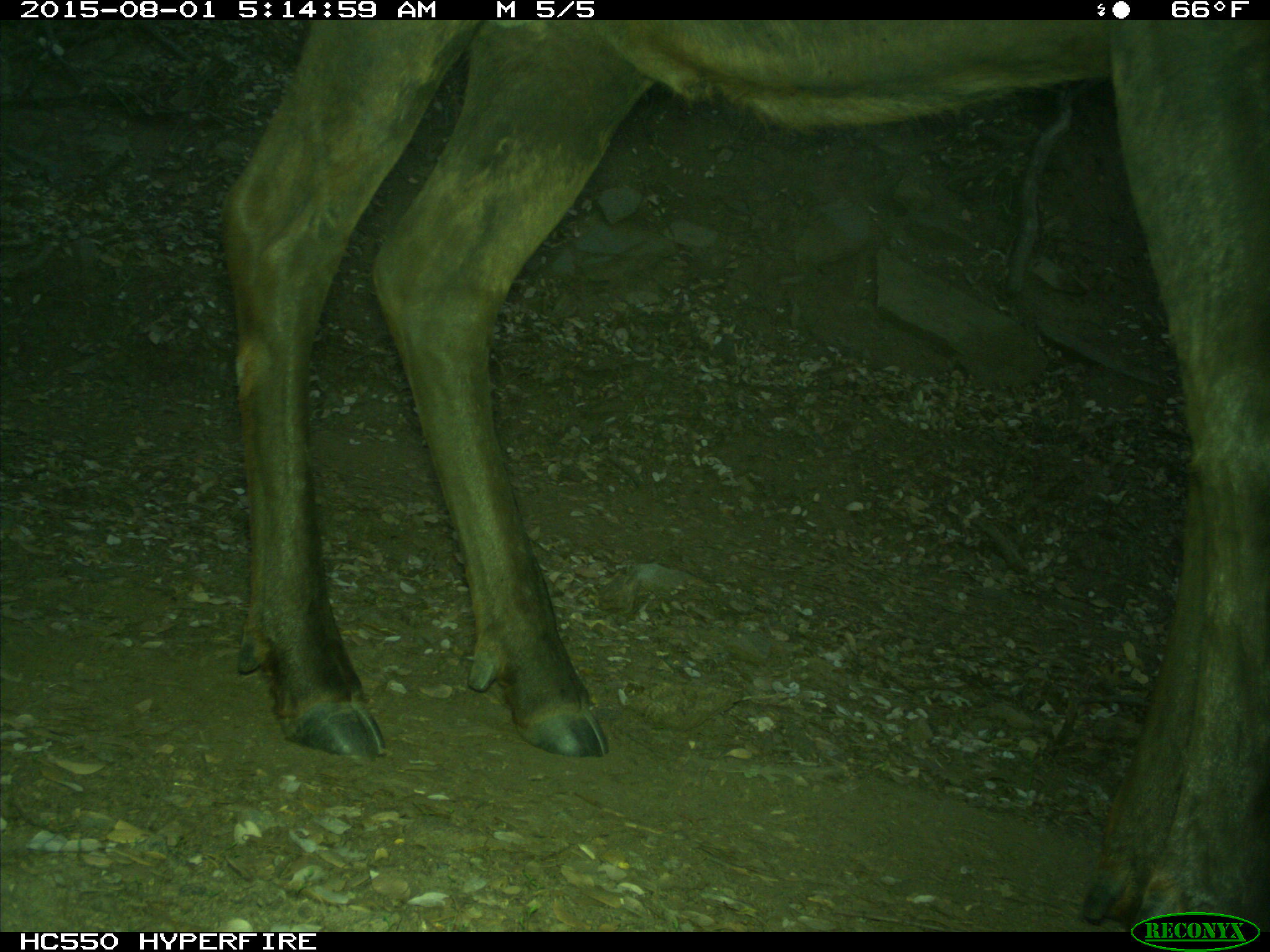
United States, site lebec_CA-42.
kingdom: Animalia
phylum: Chordata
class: Mammalia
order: Artiodactyla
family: Cervidae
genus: Cervus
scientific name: Cervus canadensis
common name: elk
Cervus canadensis (elk).